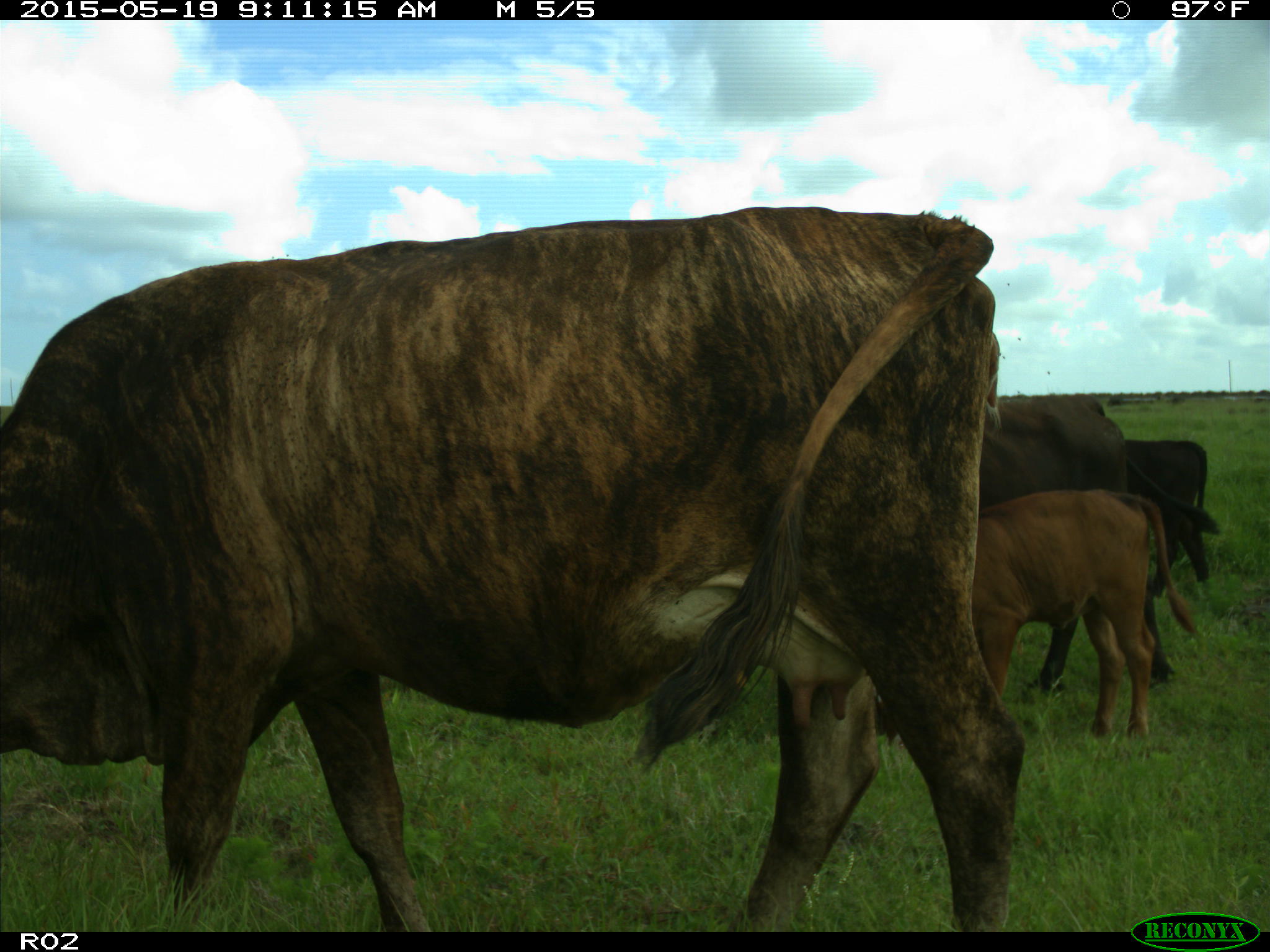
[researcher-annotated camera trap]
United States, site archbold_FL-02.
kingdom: Animalia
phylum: Chordata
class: Mammalia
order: Artiodactyla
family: Bovidae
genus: Bos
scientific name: Bos taurus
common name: domestic cow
Bos taurus (domestic cow).